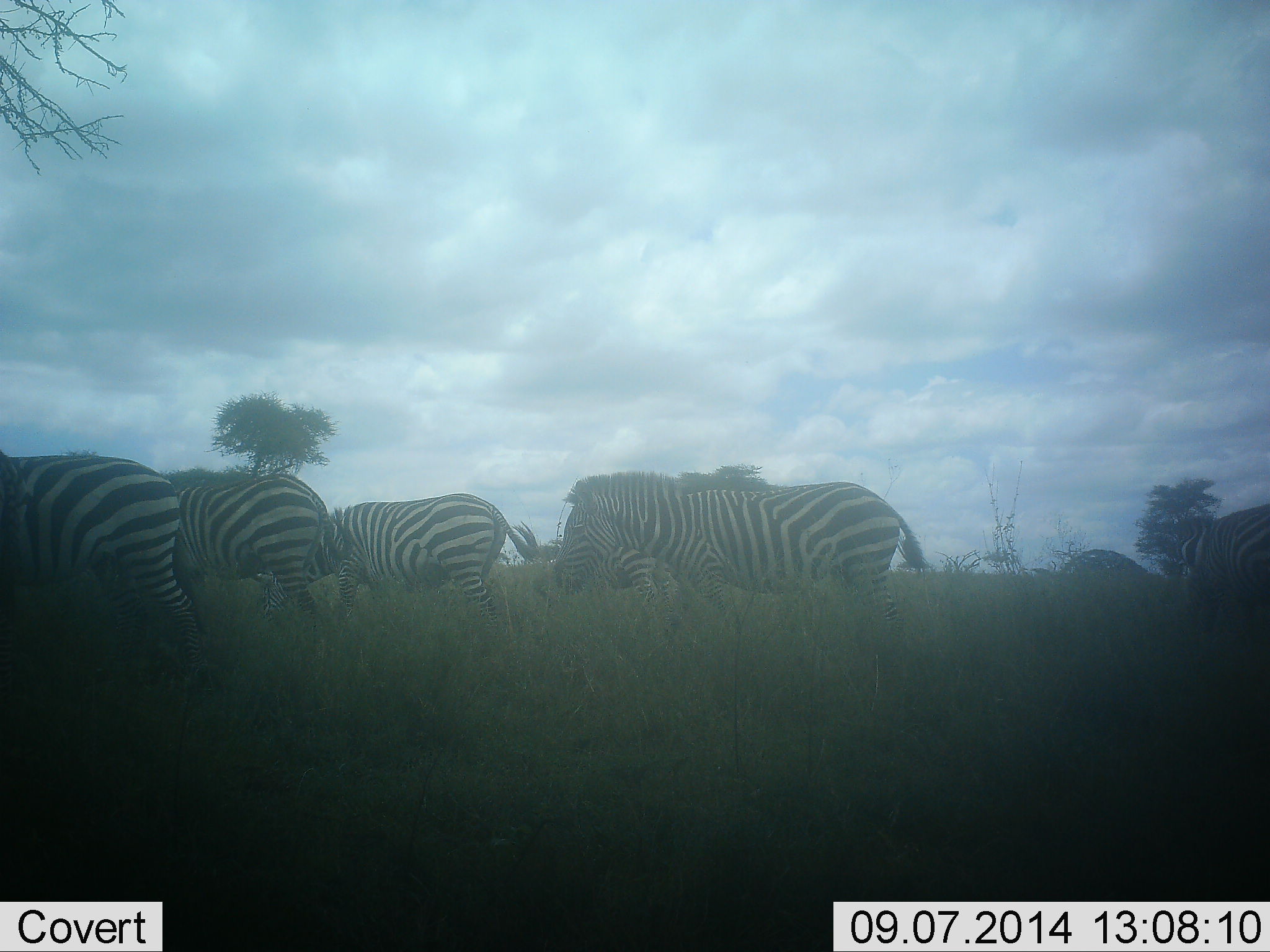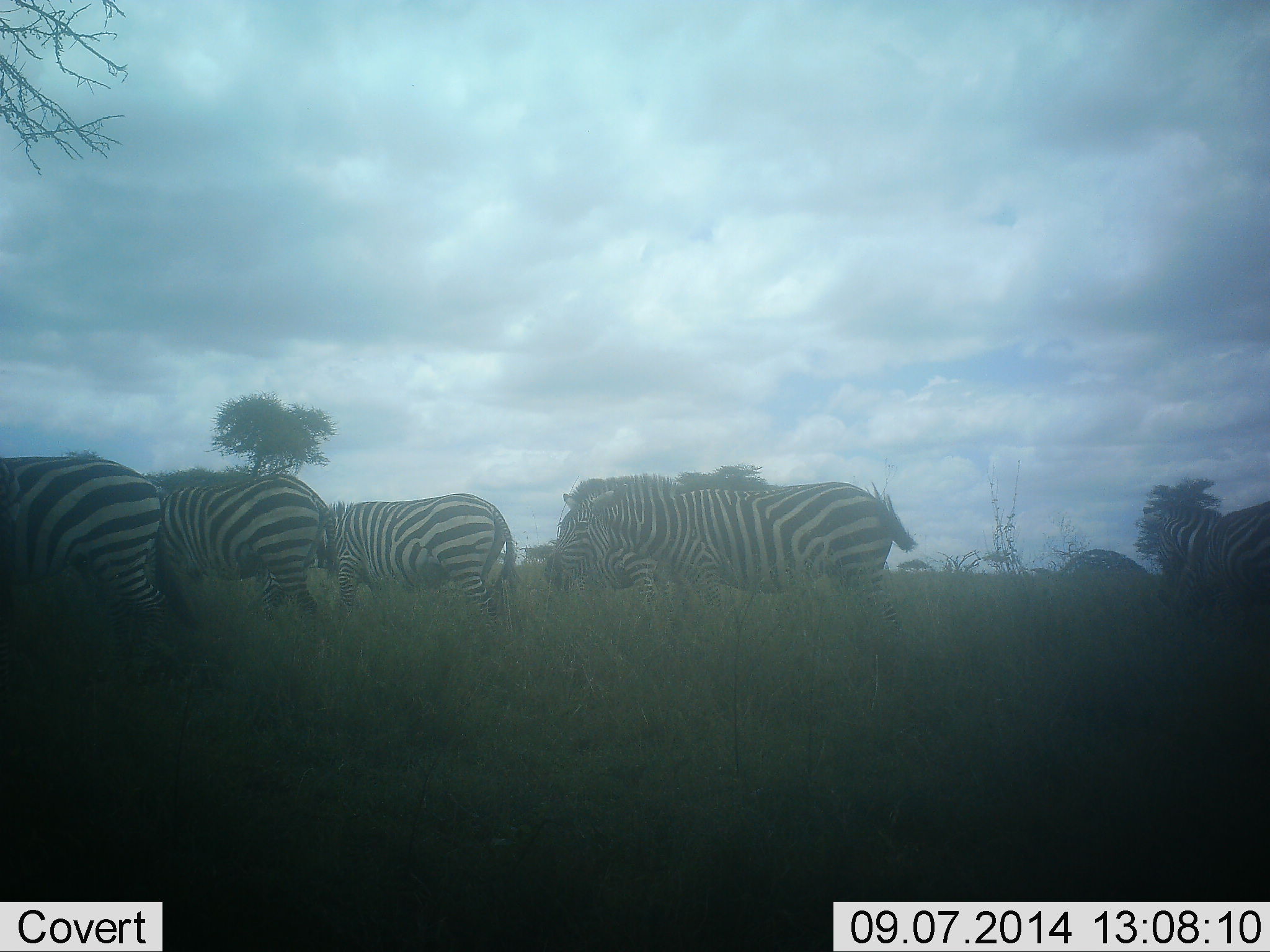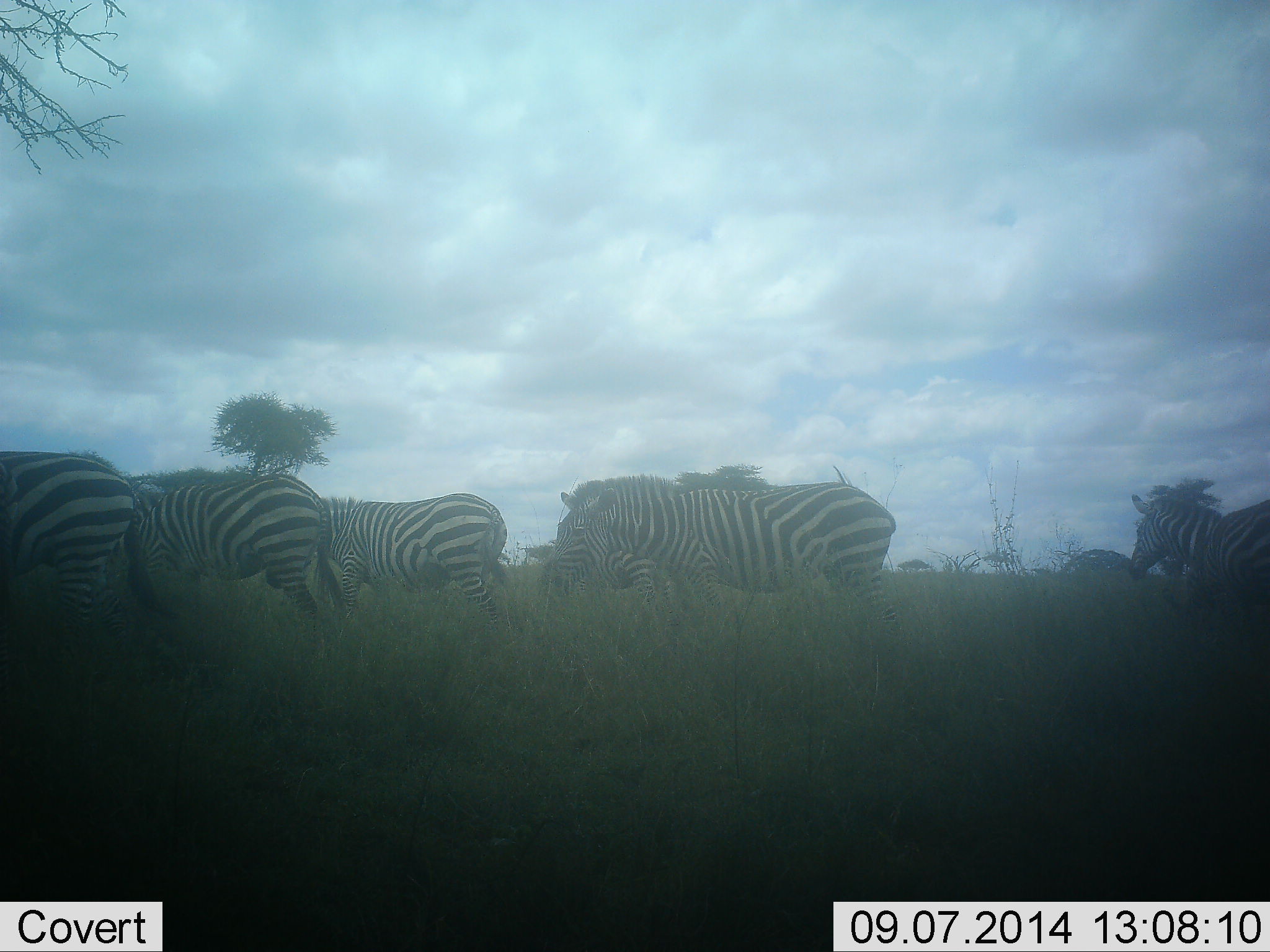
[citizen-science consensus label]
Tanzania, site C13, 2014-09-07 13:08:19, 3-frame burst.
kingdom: Animalia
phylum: Chordata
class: Mammalia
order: Perissodactyla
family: Equidae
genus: Equus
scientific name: Equus quagga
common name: plains zebra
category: zebra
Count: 6.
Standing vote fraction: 50%.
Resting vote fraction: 10%.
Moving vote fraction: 50%.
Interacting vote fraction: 0%.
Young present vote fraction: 0%.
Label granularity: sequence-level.